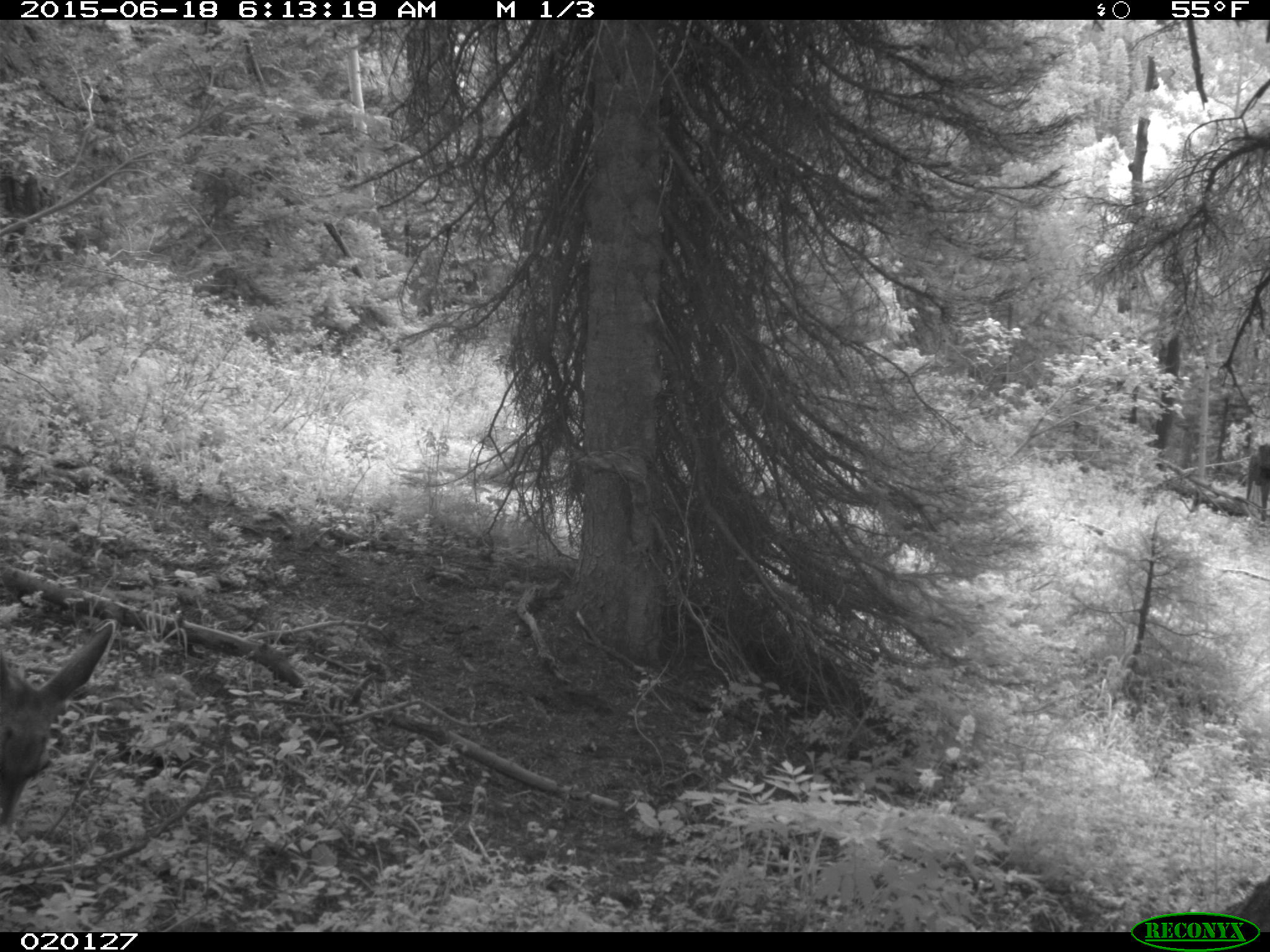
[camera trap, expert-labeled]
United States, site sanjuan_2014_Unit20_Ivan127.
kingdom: Animalia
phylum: Chordata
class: Mammalia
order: Artiodactyla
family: Cervidae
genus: Odocoileus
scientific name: Odocoileus hemionus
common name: mule deer